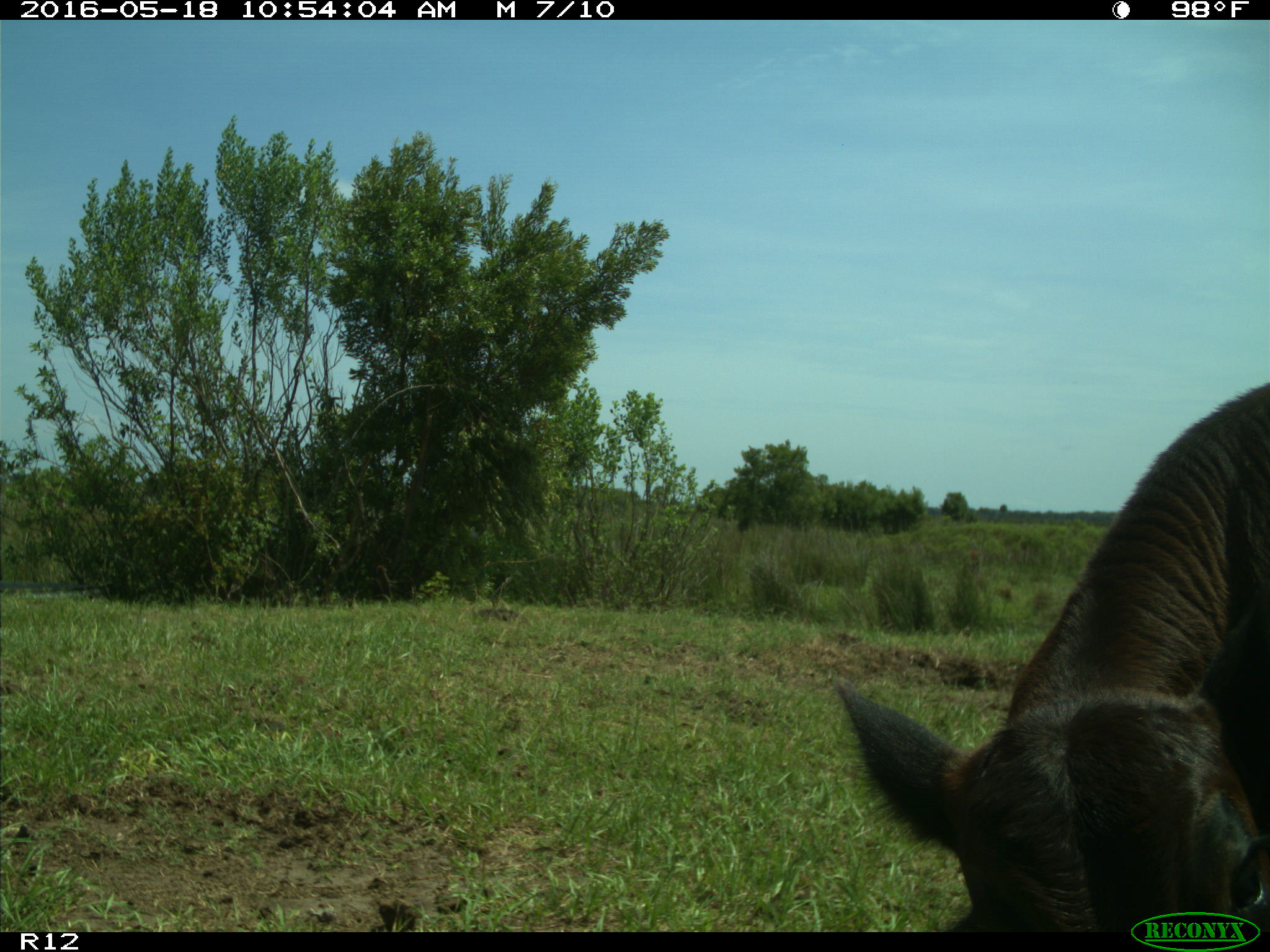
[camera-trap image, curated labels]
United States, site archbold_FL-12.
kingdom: Animalia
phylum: Chordata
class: Mammalia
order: Artiodactyla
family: Bovidae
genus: Bos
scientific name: Bos taurus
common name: domestic cow